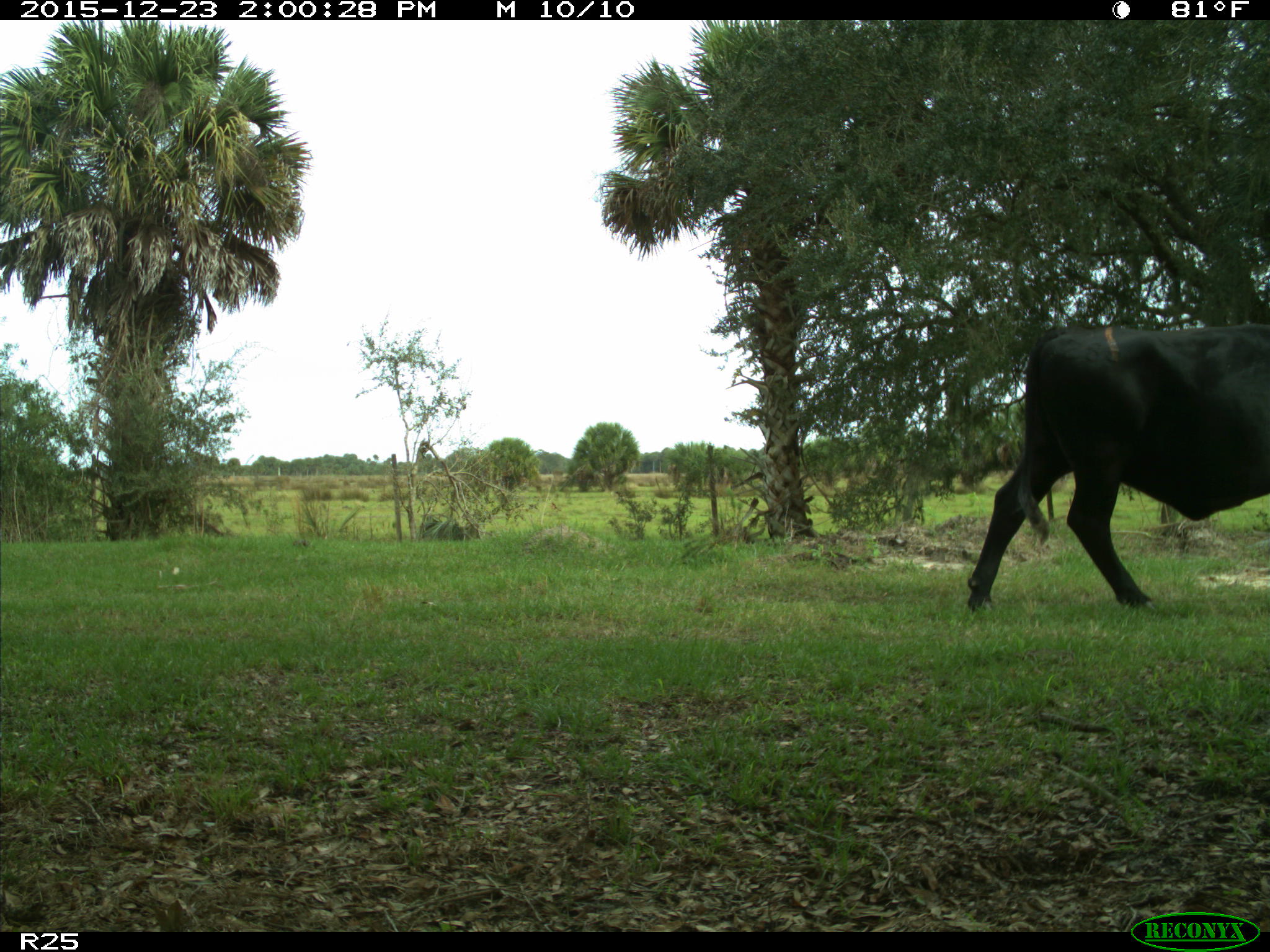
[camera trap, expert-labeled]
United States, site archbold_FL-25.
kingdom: Animalia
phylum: Chordata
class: Mammalia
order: Artiodactyla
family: Bovidae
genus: Bos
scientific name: Bos taurus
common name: domestic cow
Bos taurus (domestic cow).